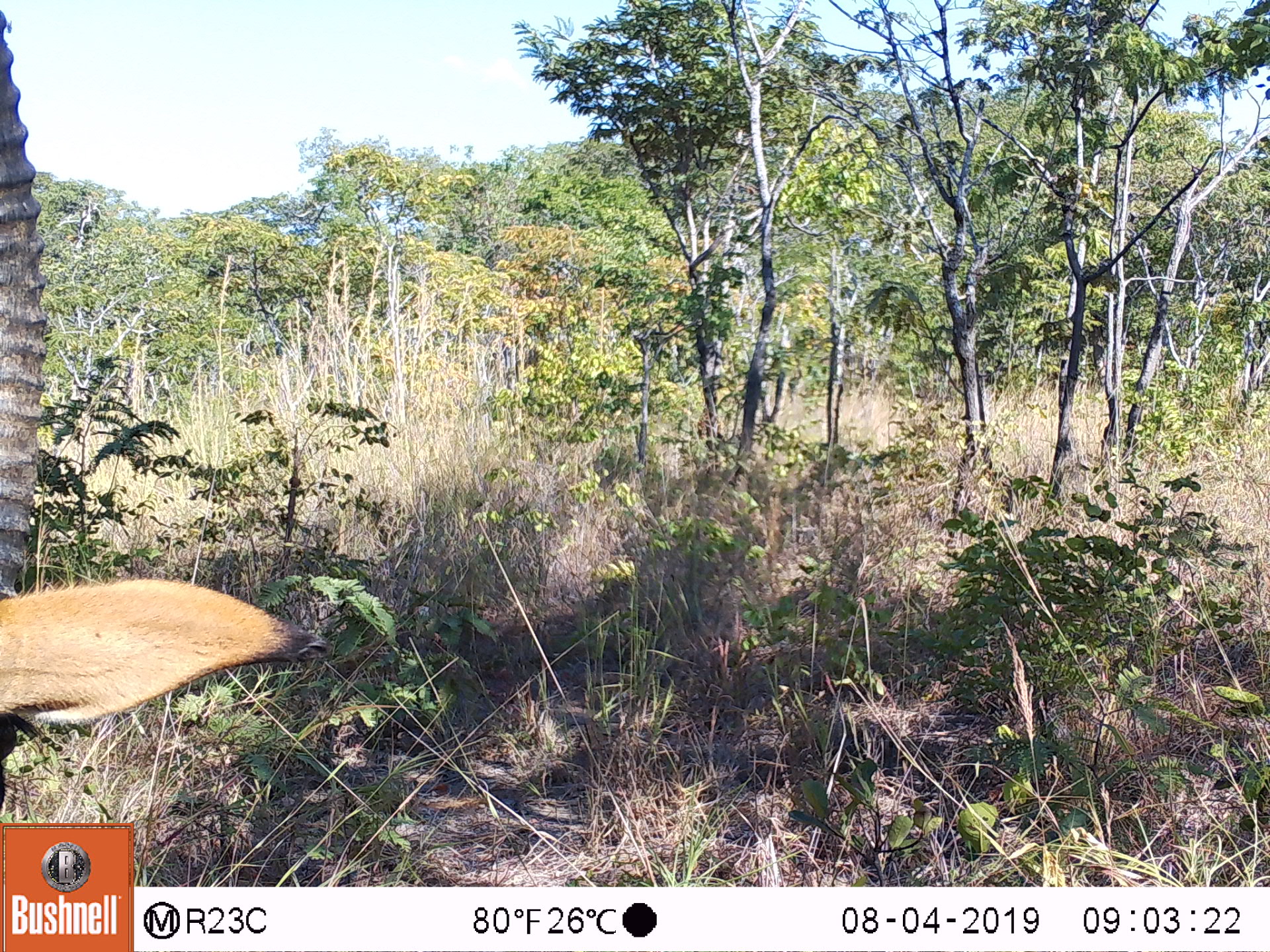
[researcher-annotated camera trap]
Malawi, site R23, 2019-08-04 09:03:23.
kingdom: Animalia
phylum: Chordata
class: Mammalia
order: Artiodactyla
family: Bovidae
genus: Hippotragus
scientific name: Hippotragus niger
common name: sable antelope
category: sable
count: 1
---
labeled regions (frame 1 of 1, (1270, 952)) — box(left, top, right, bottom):
sable: box(0, 23, 312, 818)